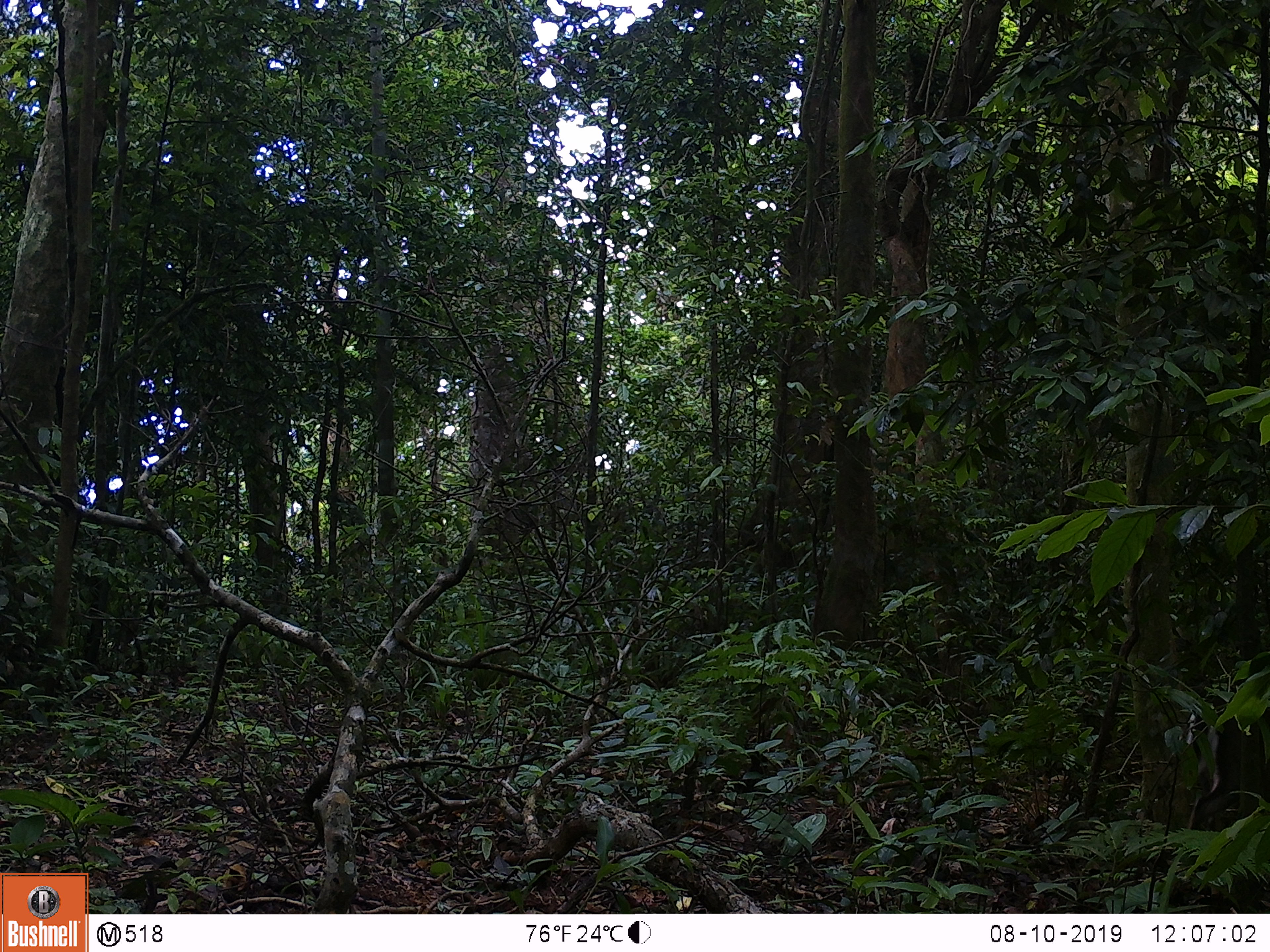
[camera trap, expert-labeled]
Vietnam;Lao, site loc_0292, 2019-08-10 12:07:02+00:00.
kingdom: Animalia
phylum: Chordata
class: Mammalia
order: Artiodactyla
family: Cervidae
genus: Muntiacus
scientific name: Muntiacus rooseveltorum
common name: roosevelt's muntjac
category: roosevelts muntjac group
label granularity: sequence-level